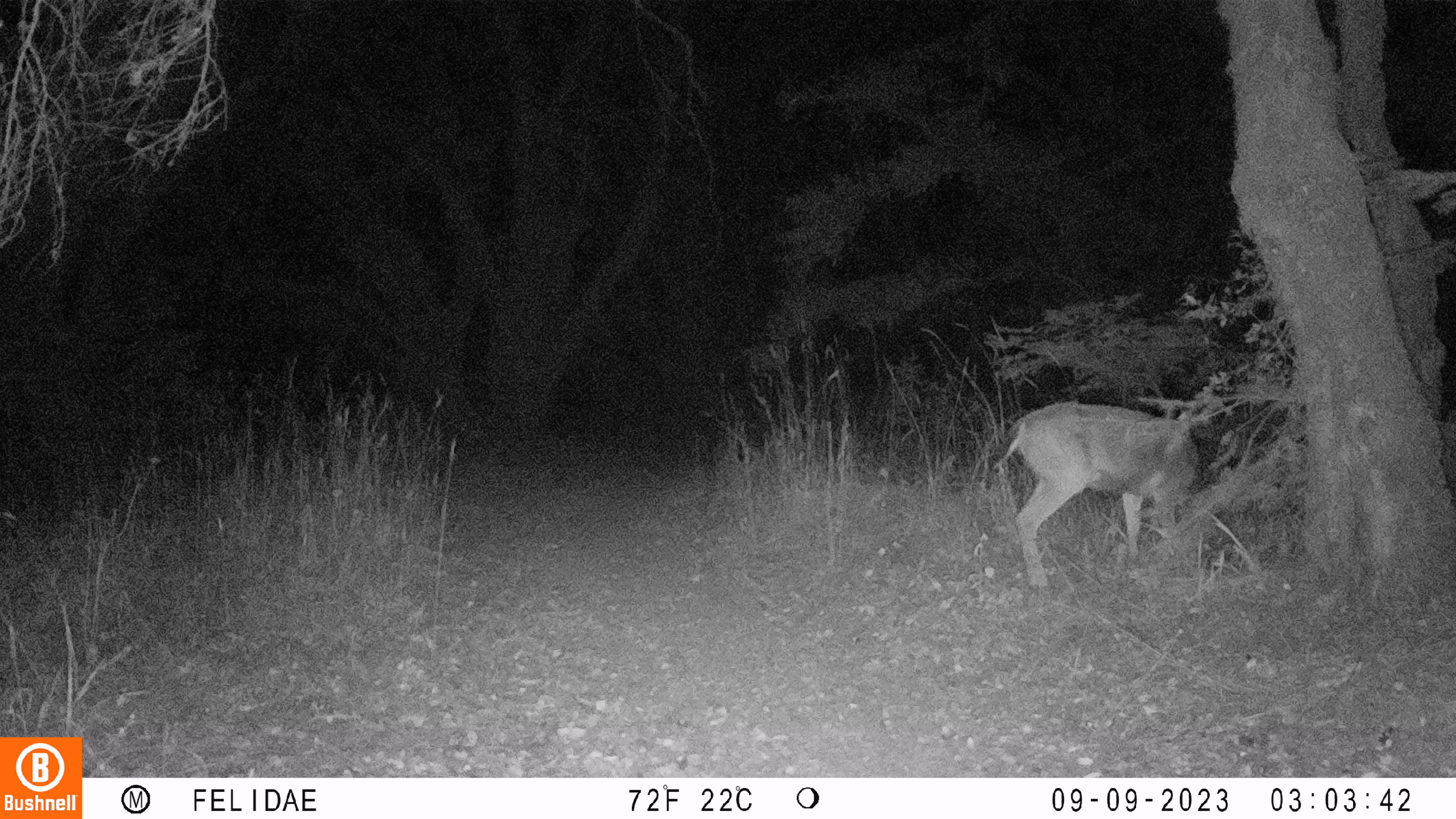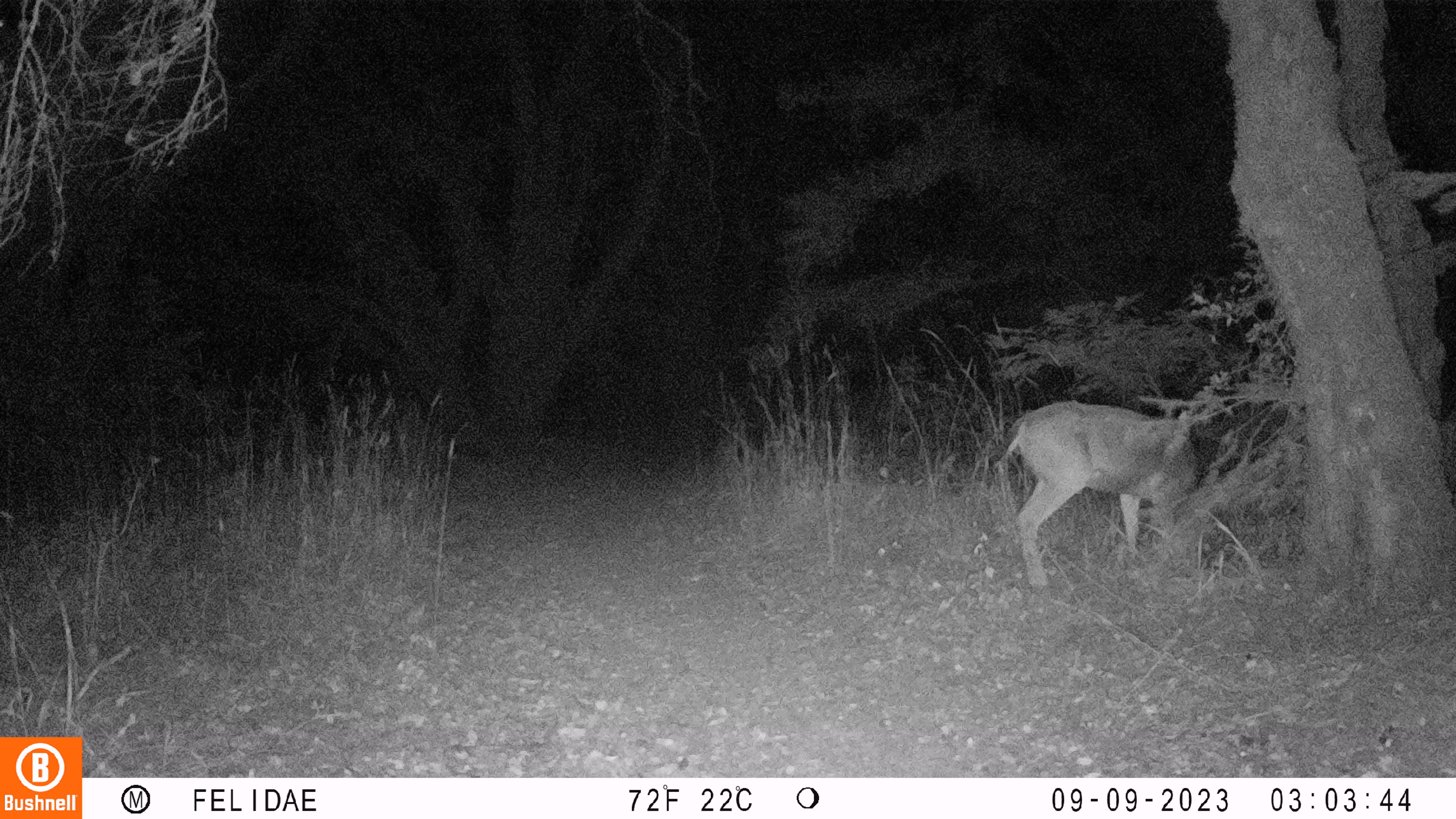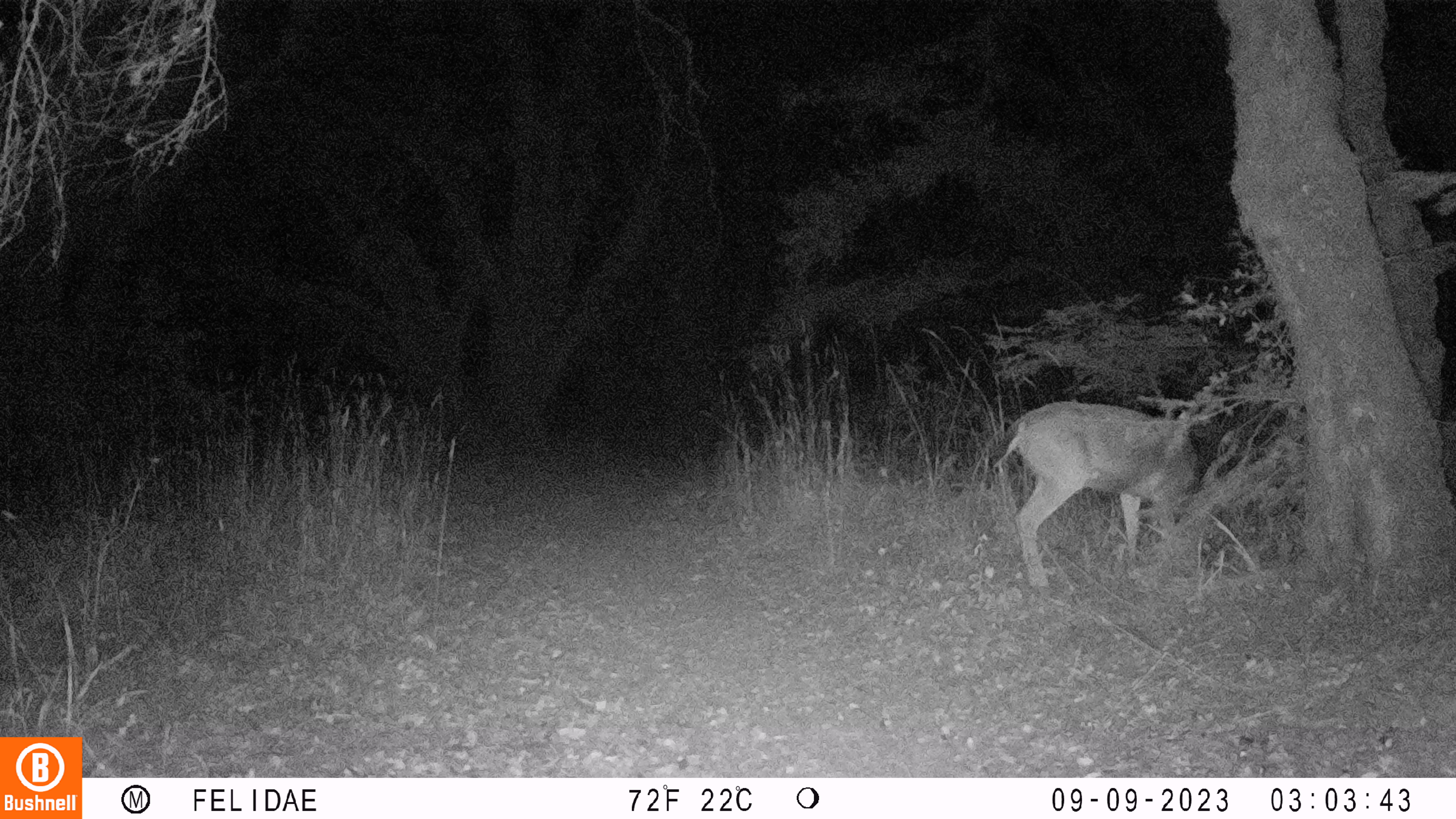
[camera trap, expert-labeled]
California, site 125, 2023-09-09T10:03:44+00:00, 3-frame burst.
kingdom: Animalia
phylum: Chordata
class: Mammalia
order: Artiodactyla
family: Cervidae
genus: Odocoileus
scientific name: Odocoileus hemionus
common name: mule deer